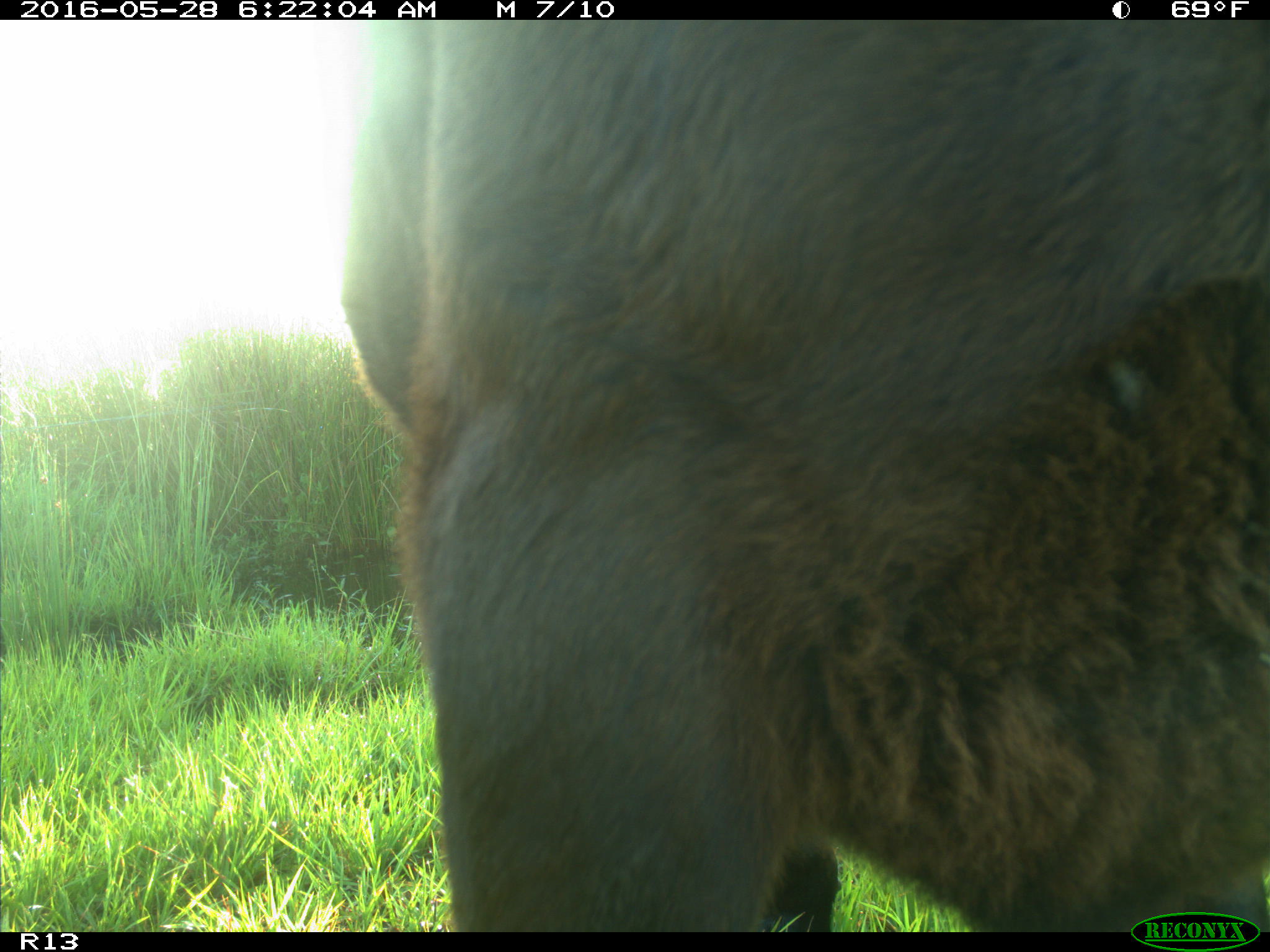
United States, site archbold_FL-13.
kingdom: Animalia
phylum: Chordata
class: Mammalia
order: Artiodactyla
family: Bovidae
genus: Bos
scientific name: Bos taurus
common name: domestic cow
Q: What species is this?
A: Bos taurus (domestic cow).